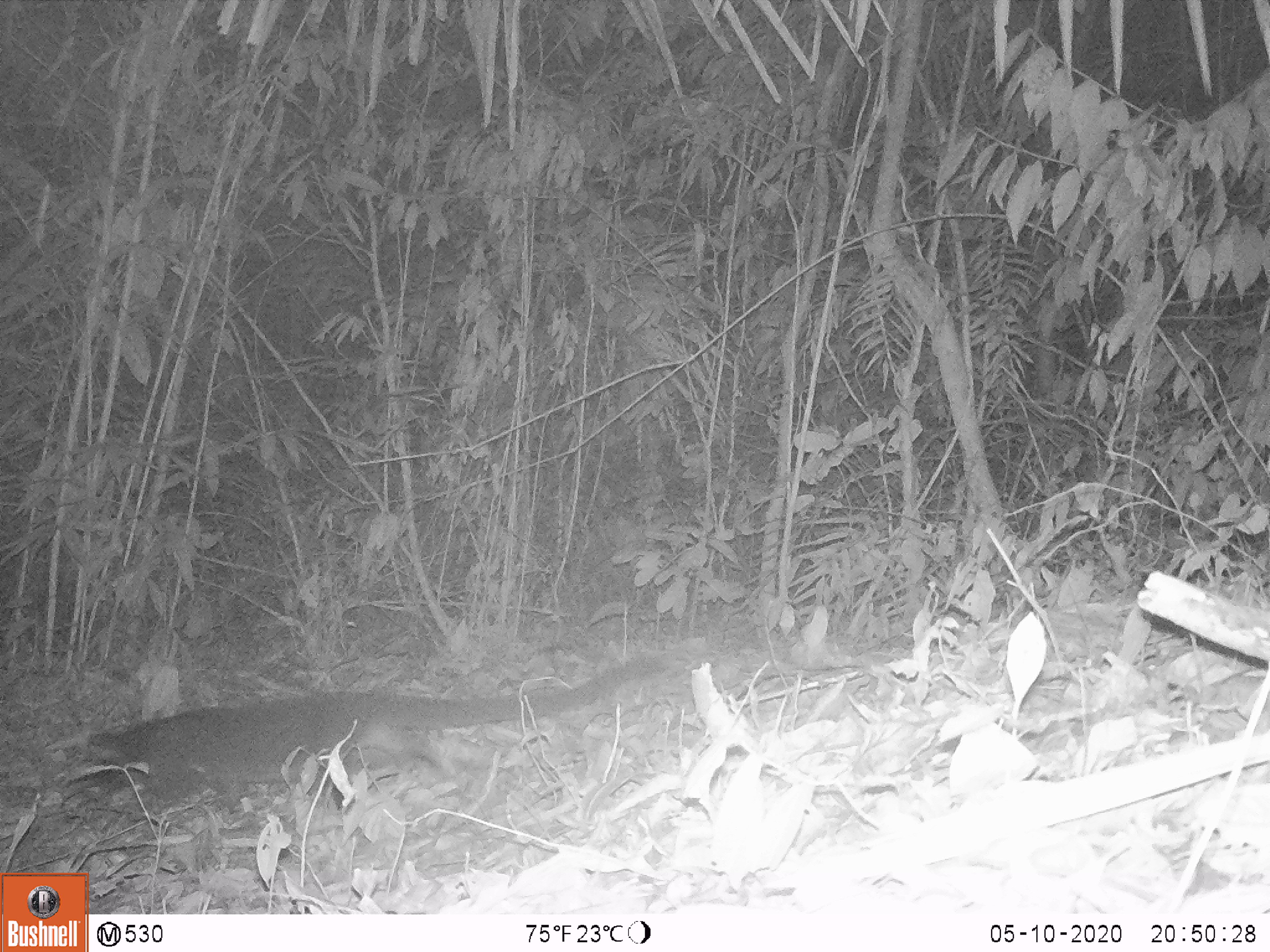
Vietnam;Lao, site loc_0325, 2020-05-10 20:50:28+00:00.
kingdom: Animalia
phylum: Chordata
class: Mammalia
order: Carnivora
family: Viverridae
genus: Paguma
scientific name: Paguma larvata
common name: masked palm civet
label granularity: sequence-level